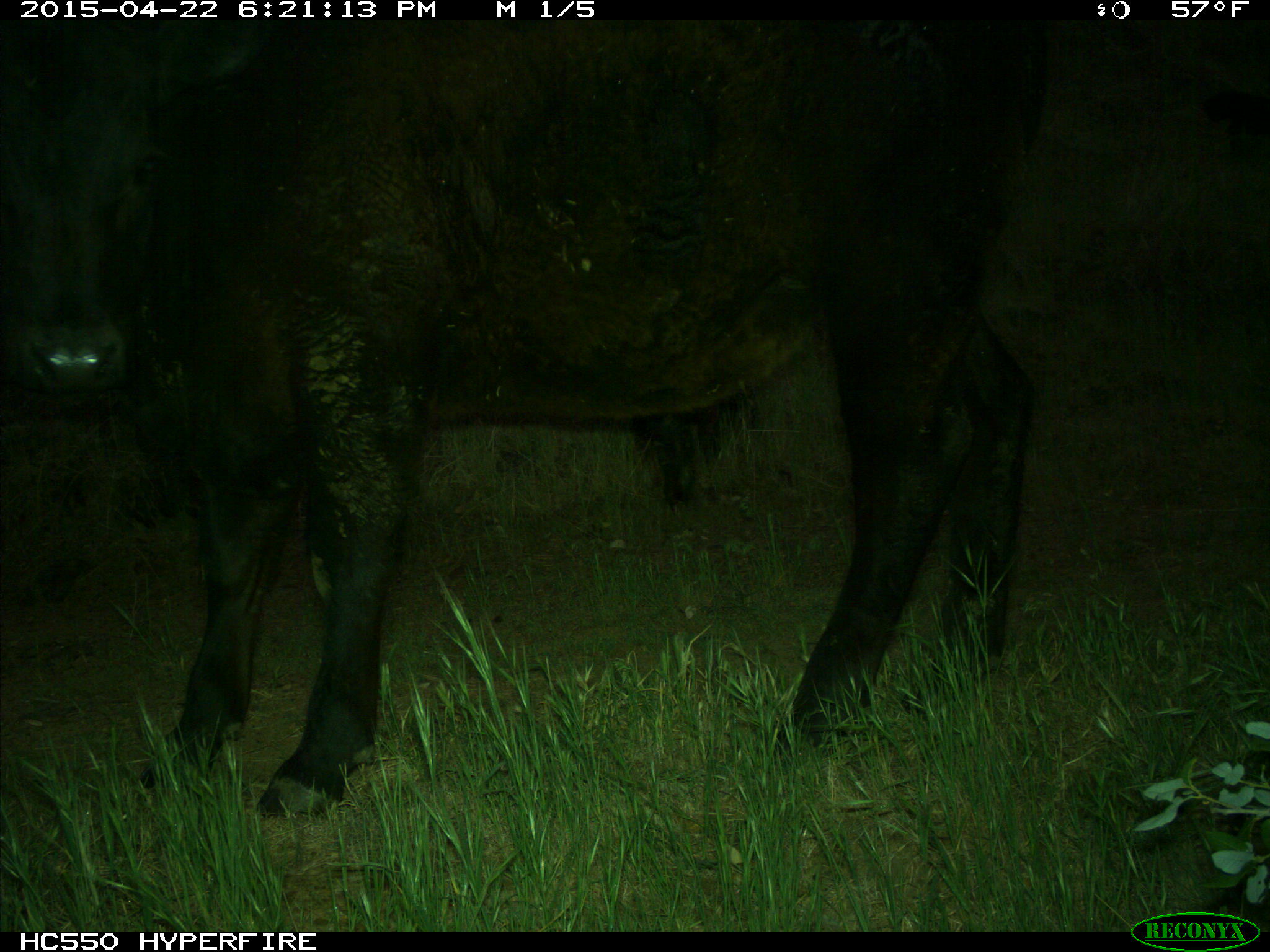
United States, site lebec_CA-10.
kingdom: Animalia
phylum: Chordata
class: Mammalia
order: Artiodactyla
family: Bovidae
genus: Bos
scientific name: Bos taurus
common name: domestic cow